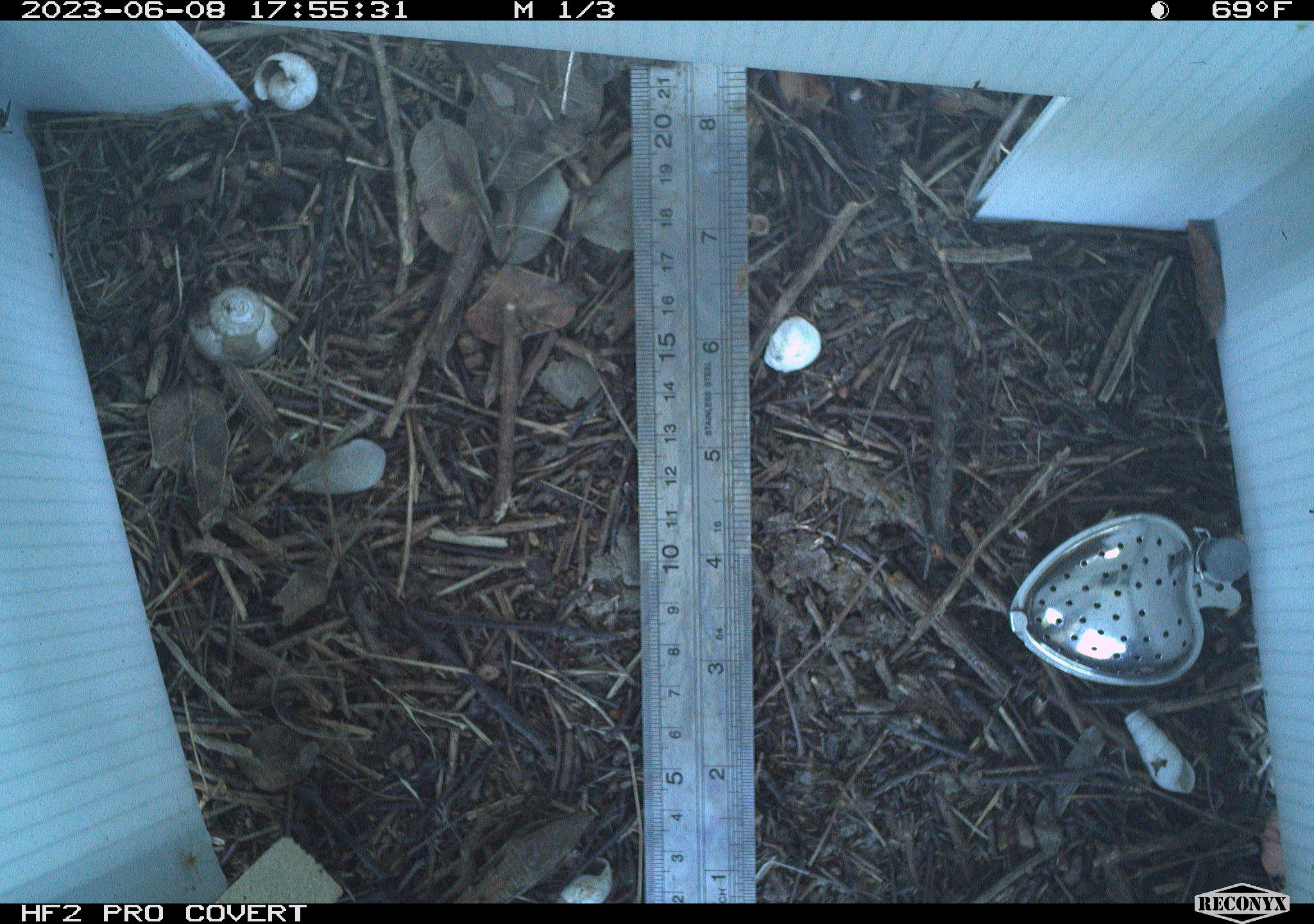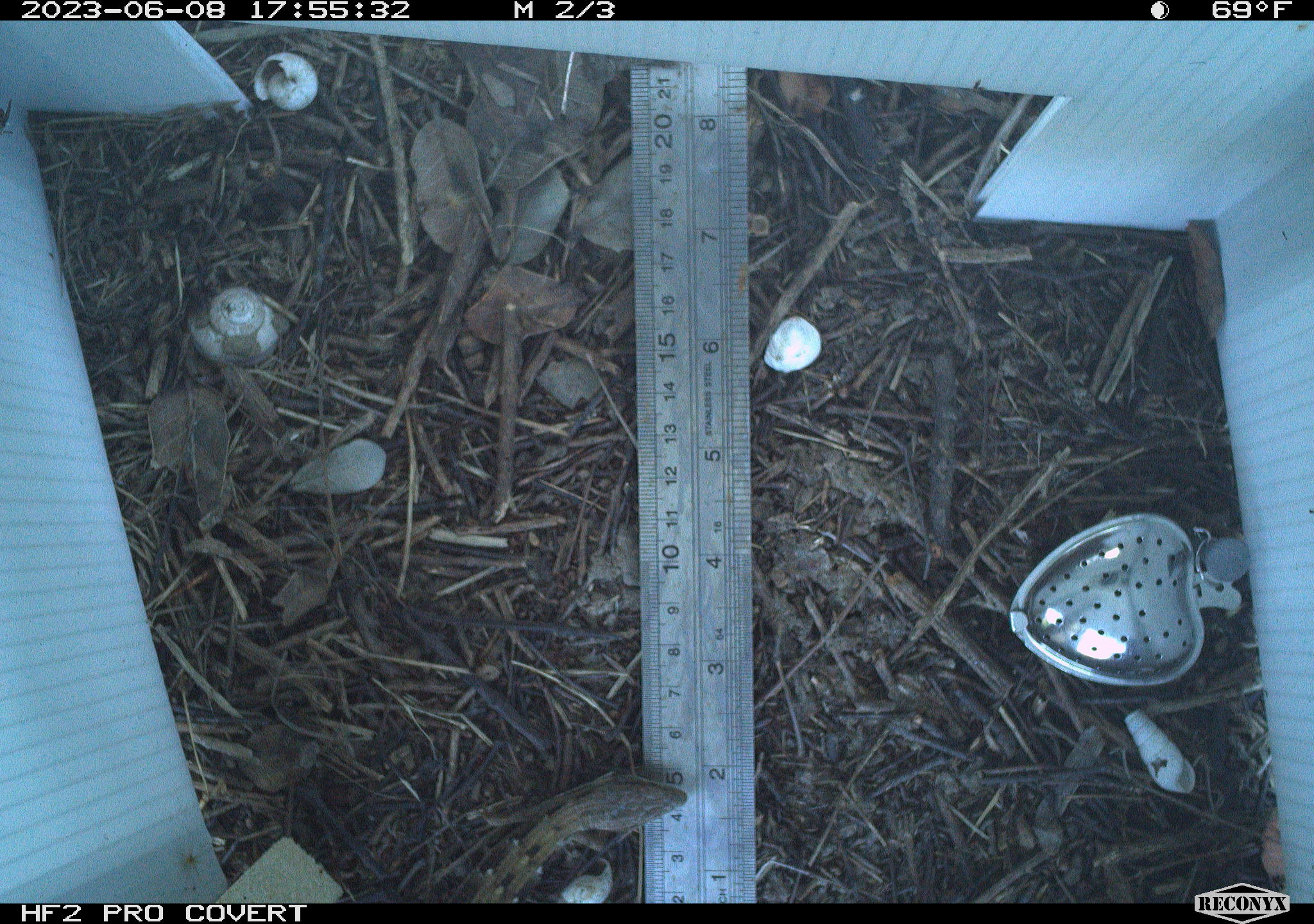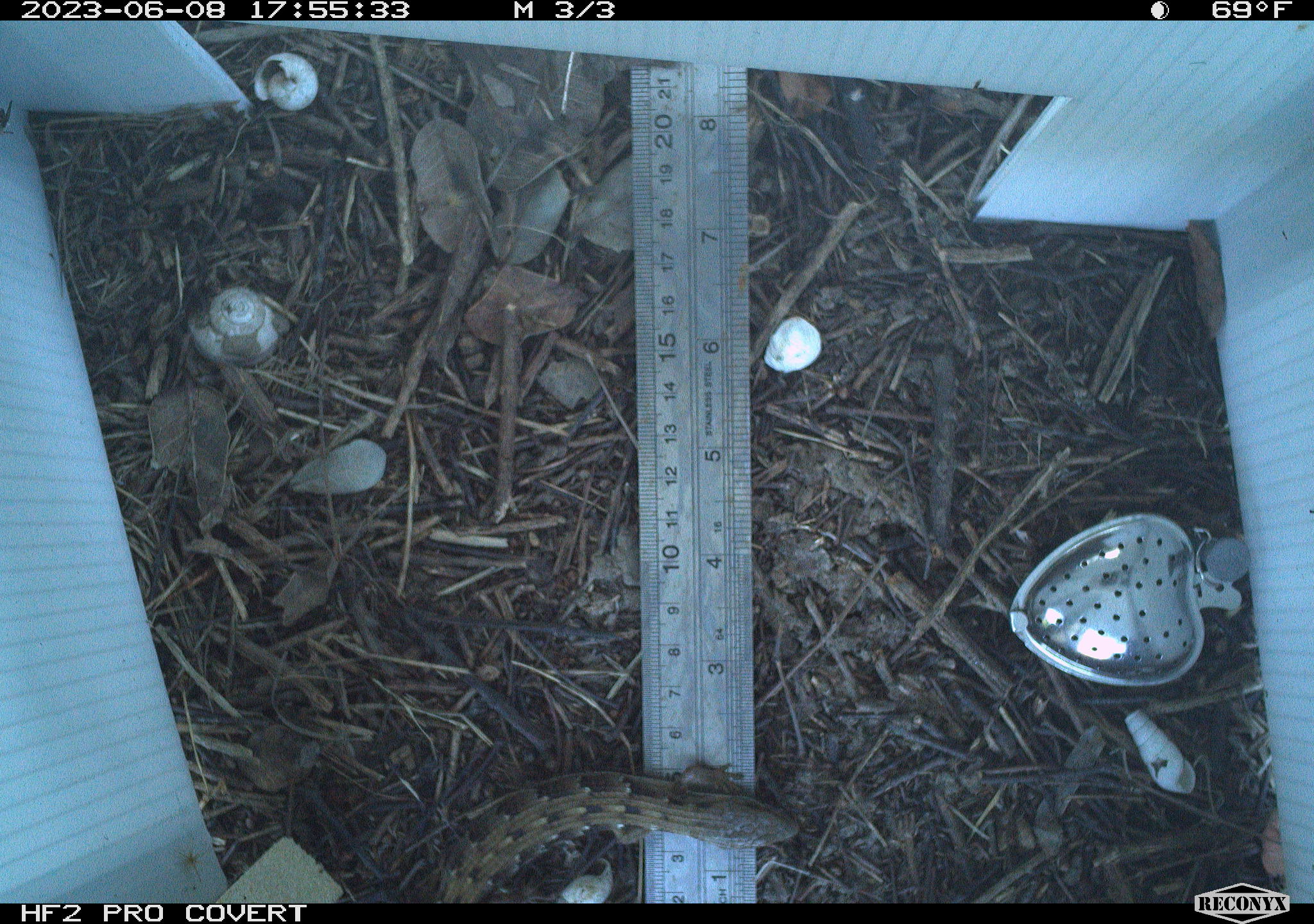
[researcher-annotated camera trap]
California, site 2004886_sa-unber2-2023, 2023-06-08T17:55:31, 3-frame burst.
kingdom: Animalia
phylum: Chordata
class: Reptilia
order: Squamata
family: Anguidae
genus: Elgaria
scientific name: Elgaria multicarinata webbii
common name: san diego alligator lizard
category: woodland alligator lizard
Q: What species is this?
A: Woodland alligator lizard (san diego alligator lizard) (Elgaria multicarinata webbii).